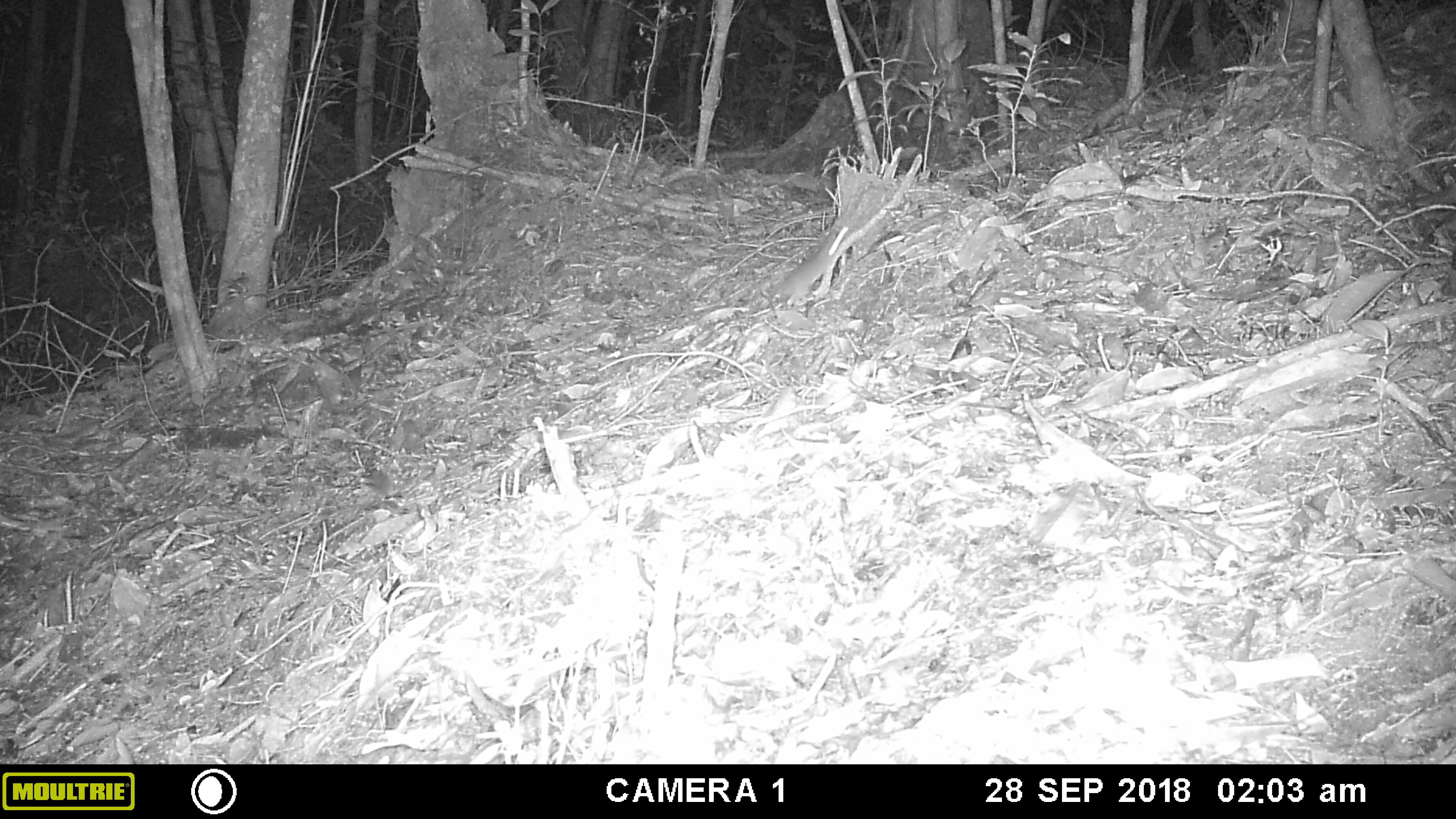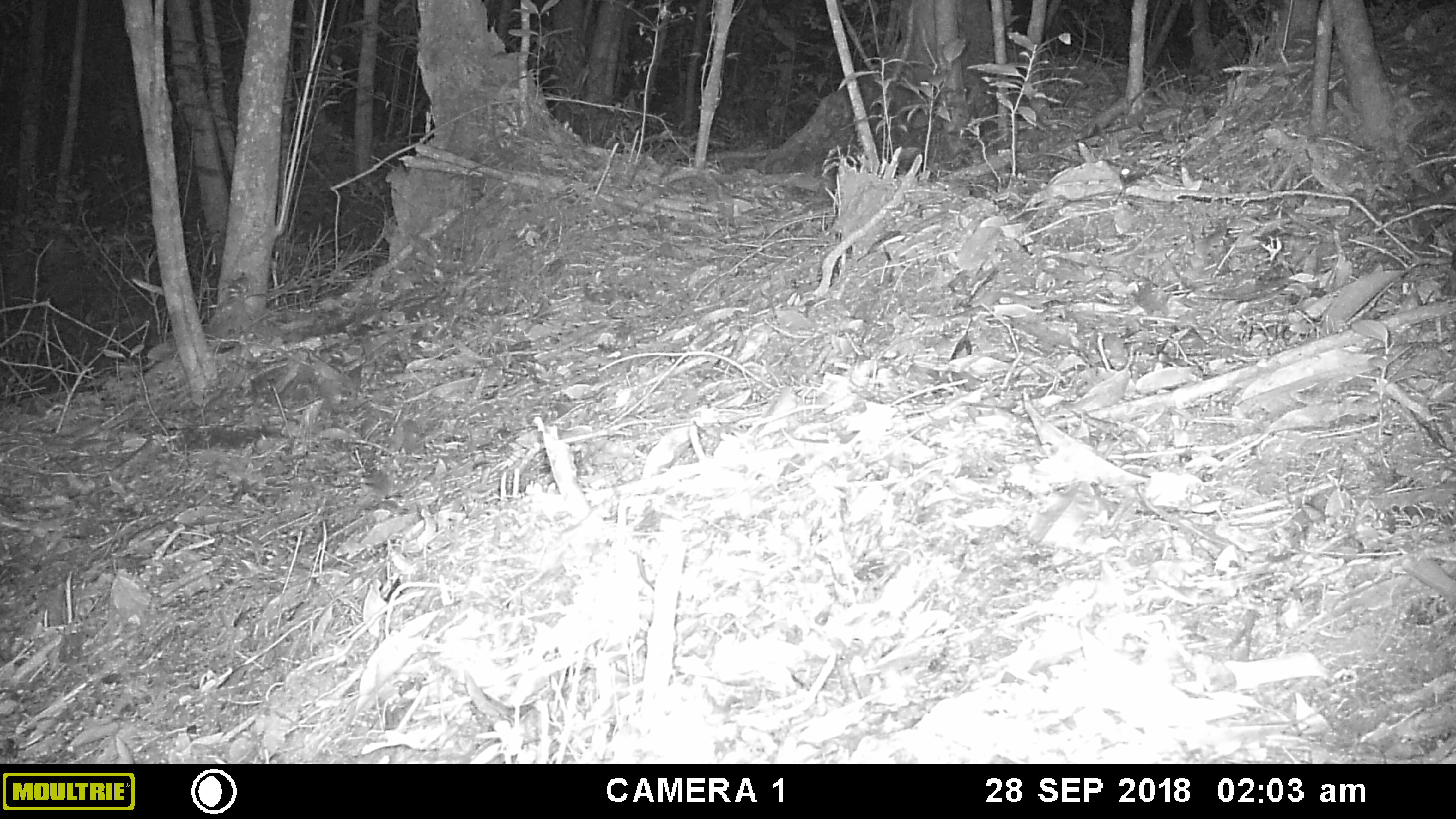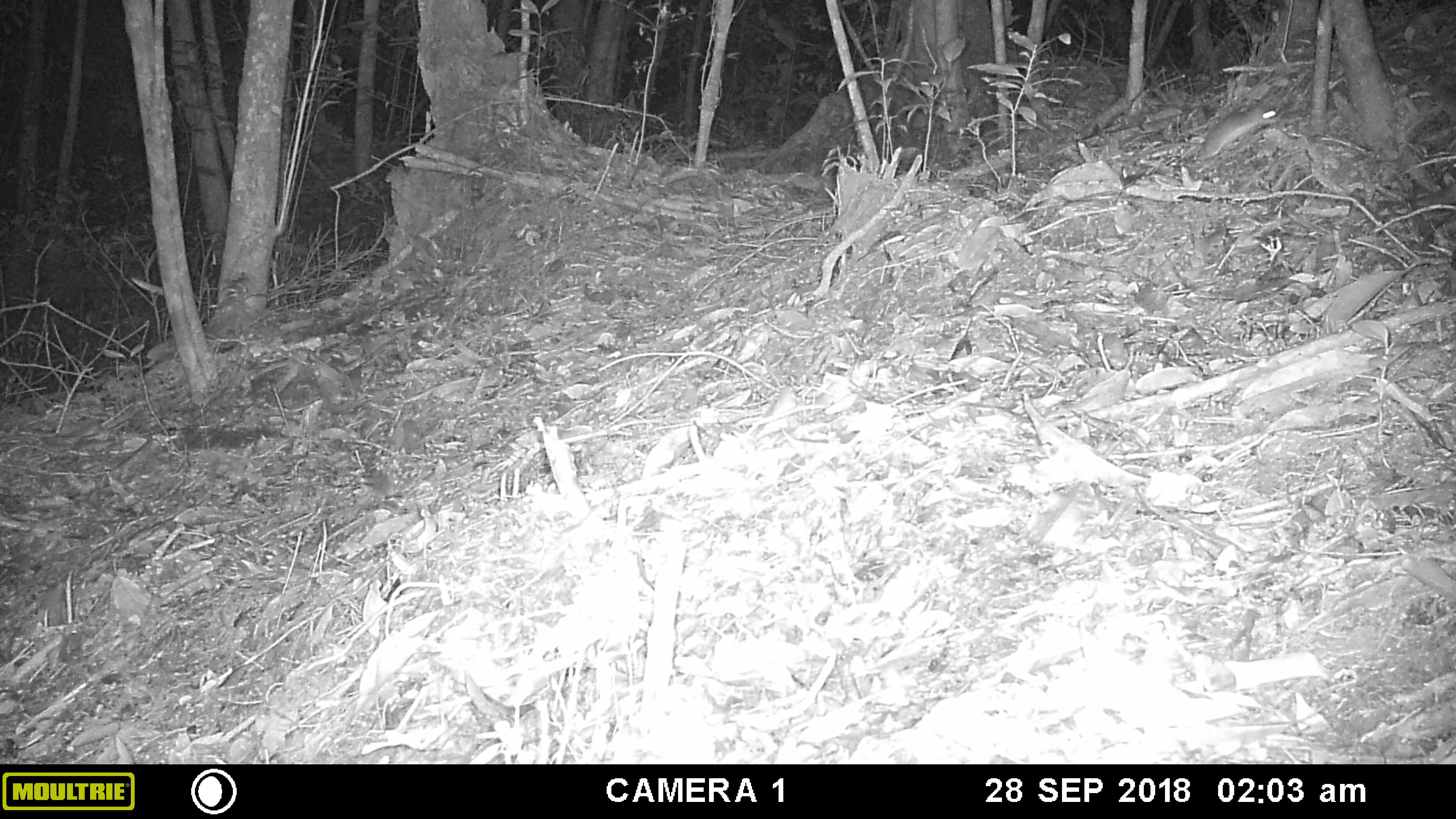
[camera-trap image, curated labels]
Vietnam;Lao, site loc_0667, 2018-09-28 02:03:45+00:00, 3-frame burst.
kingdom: Animalia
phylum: Chordata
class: Mammalia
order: Rodentia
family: Muridae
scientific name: Muridae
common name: old-world mice and rats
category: unidentified murid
Unidentified murid (old-world mice and rats) (Muridae). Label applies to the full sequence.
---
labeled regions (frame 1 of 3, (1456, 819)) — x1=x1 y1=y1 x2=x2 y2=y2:
unidentified murid: x1=768 y1=226 x2=848 y2=306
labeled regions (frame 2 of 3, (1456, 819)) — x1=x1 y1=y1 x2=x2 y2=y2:
unidentified murid: x1=1110 y1=165 x2=1144 y2=185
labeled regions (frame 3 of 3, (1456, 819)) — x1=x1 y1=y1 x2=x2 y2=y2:
unidentified murid: x1=1136 y1=107 x2=1281 y2=162